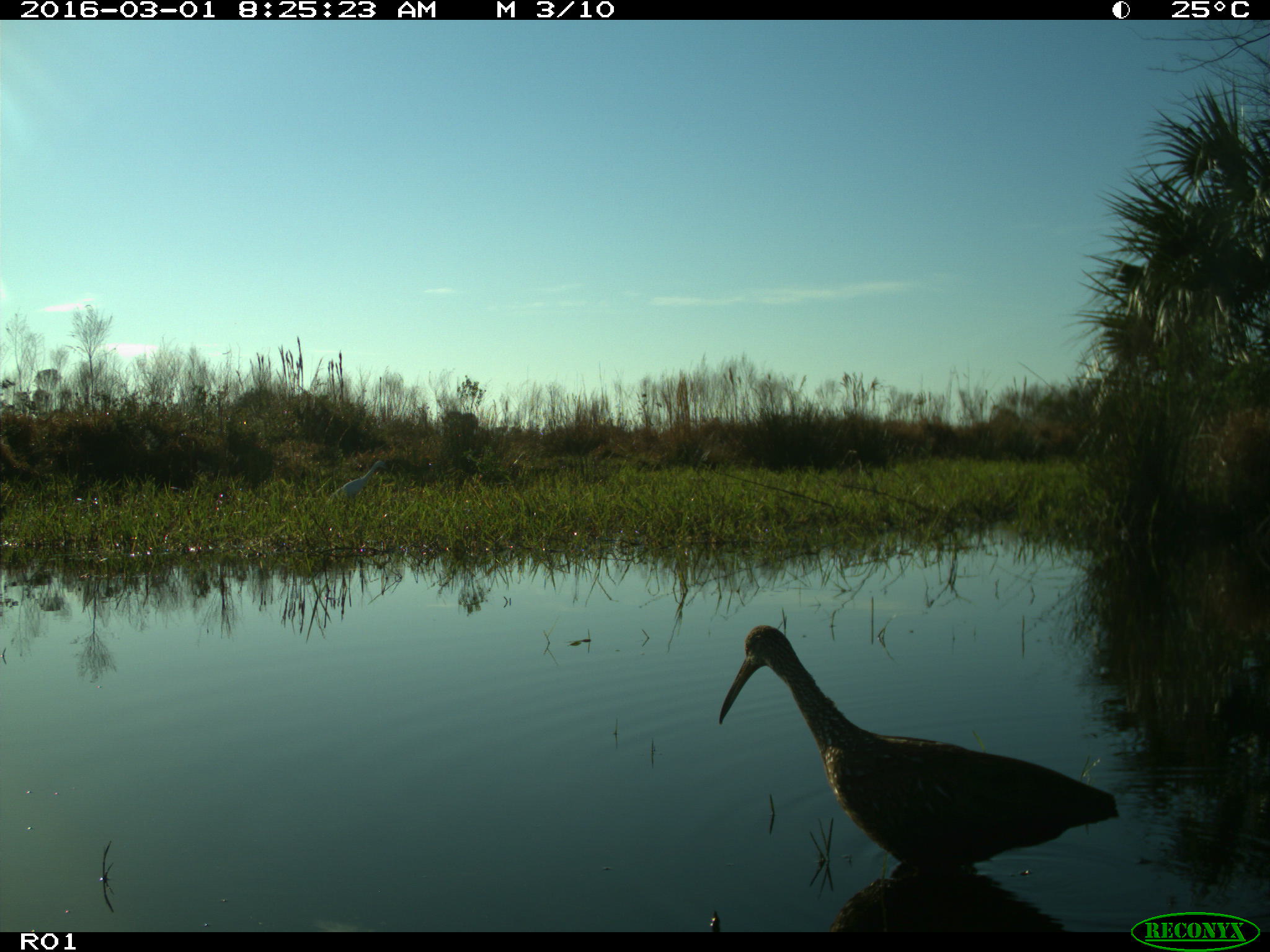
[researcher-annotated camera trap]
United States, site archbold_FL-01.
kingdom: Animalia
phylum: Chordata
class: Aves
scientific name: Aves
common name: birds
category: unidentified bird